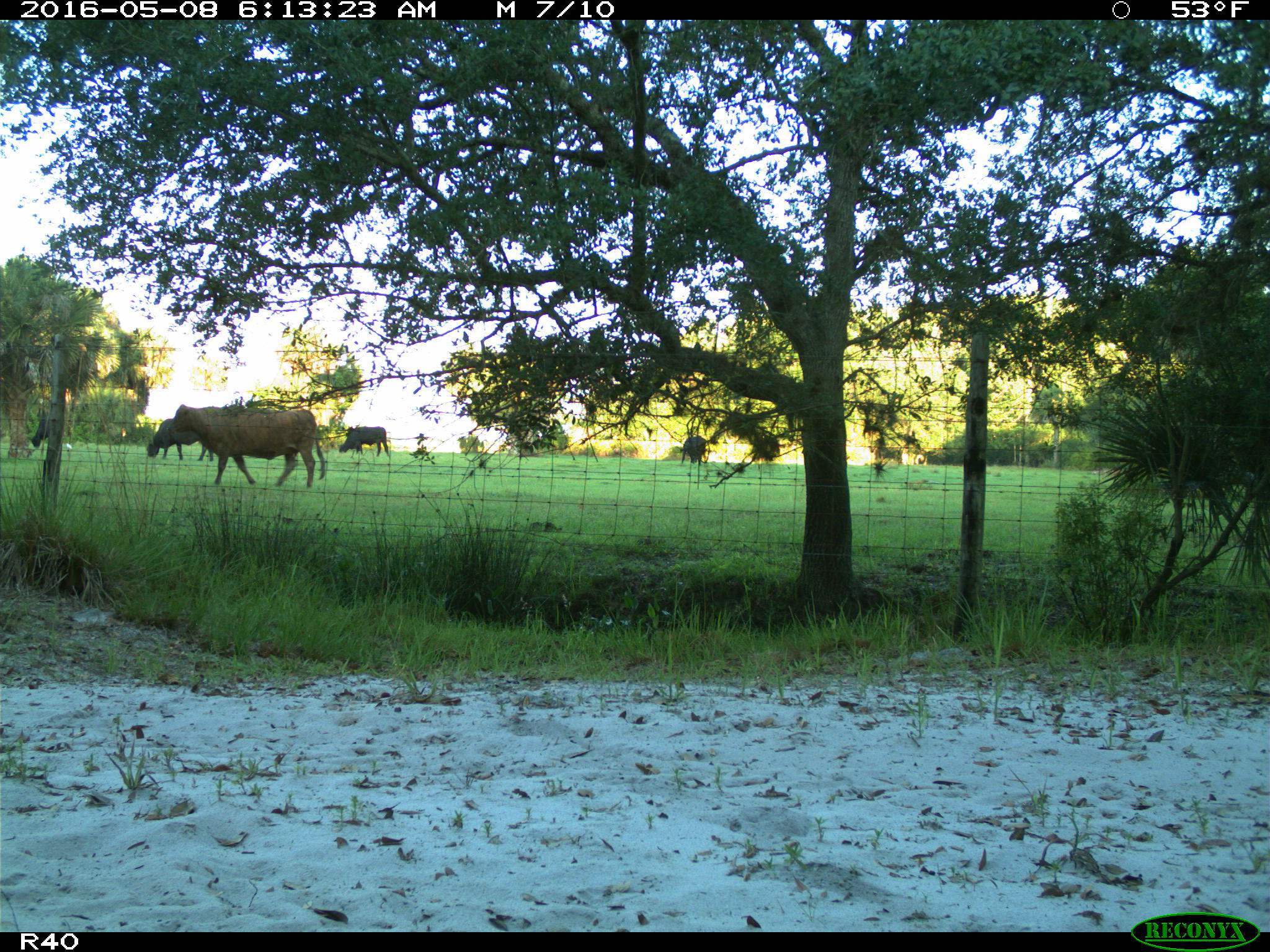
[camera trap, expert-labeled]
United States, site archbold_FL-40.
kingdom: Animalia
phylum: Chordata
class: Mammalia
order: Artiodactyla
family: Bovidae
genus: Bos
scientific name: Bos taurus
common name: domestic cow